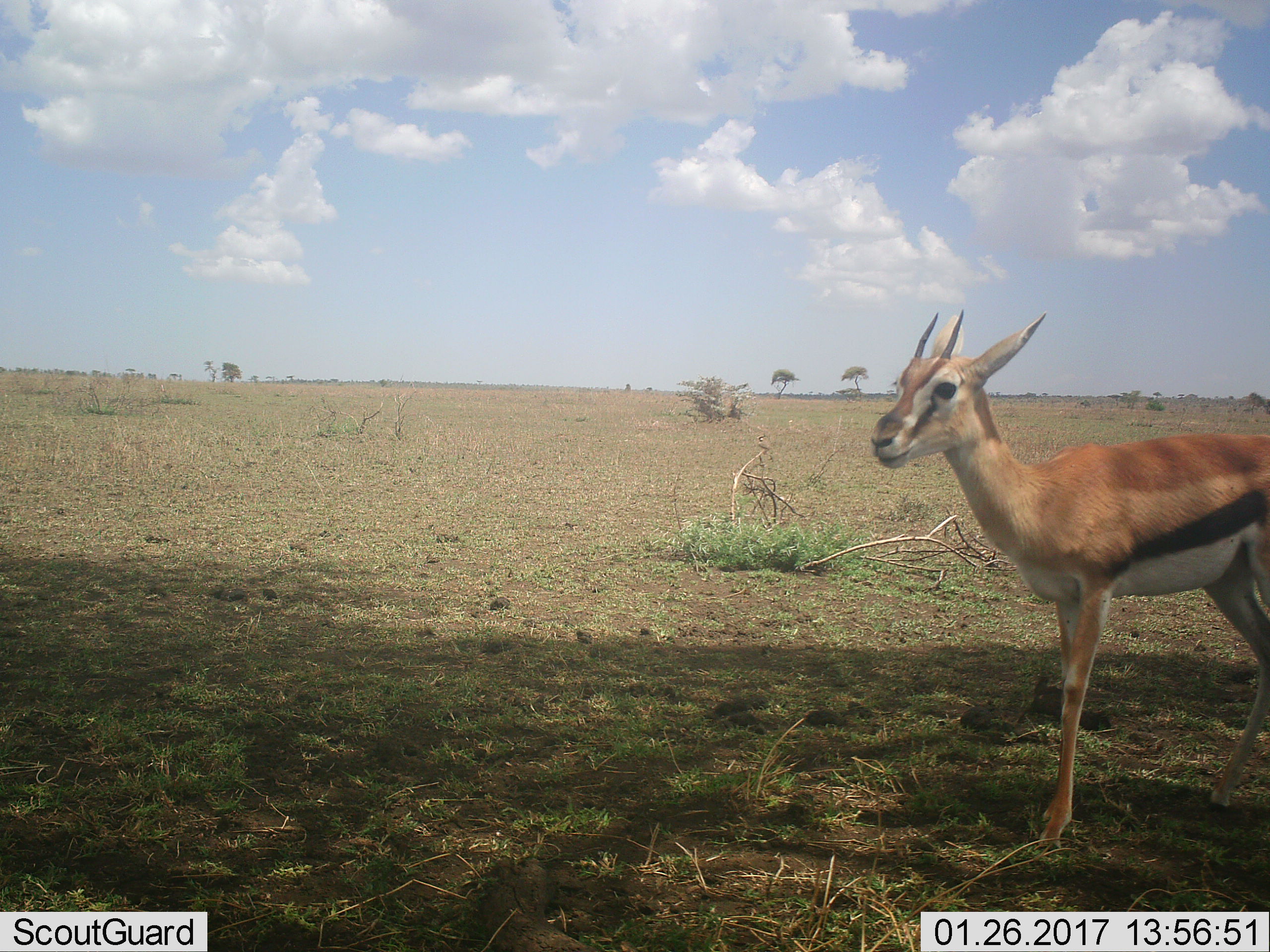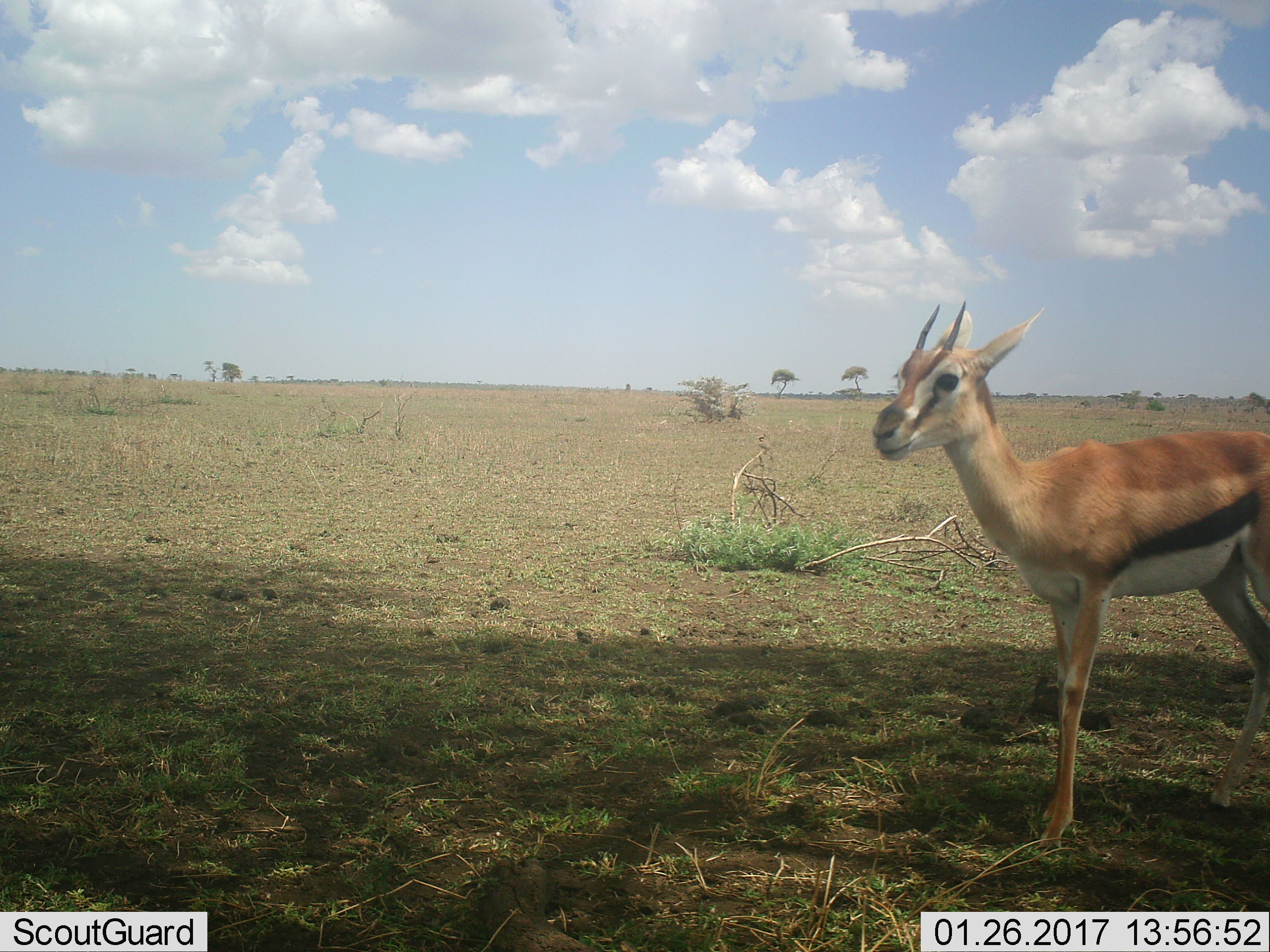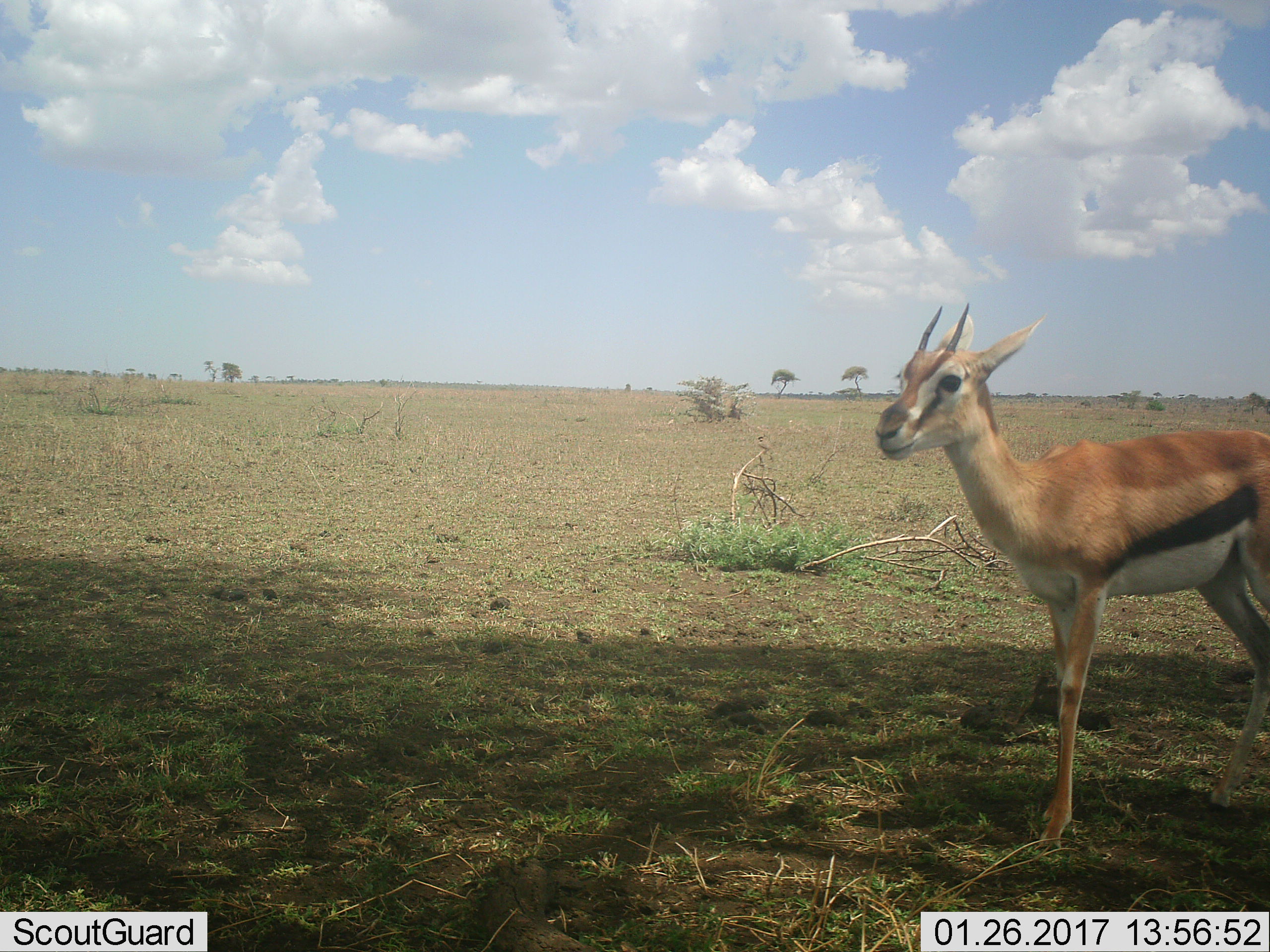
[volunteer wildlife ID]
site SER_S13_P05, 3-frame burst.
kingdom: Animalia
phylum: Chordata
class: Mammalia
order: Artiodactyla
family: Bovidae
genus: Eudorcas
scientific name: Eudorcas thomsonii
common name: thomson's gazelle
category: gazellethomsons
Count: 1.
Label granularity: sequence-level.